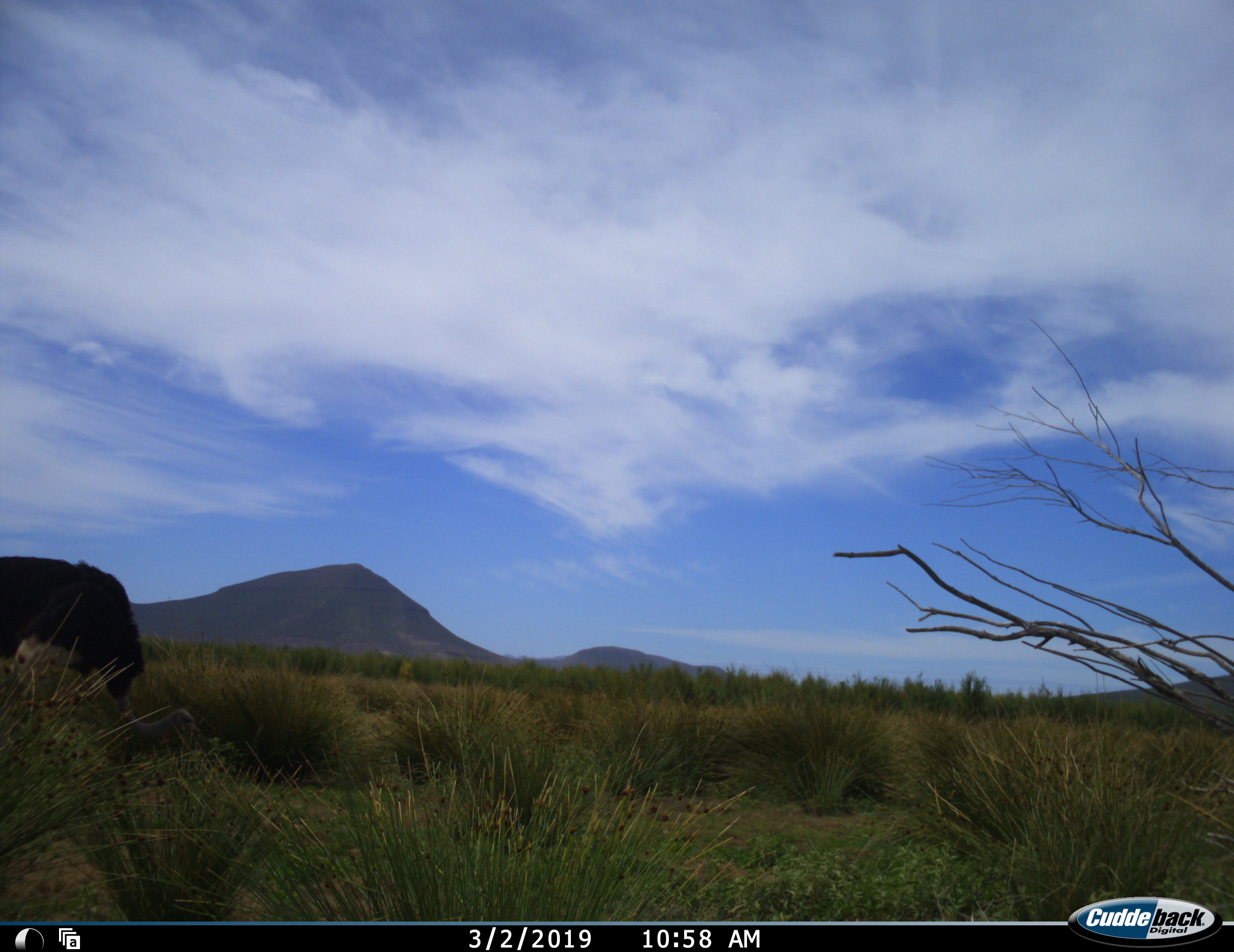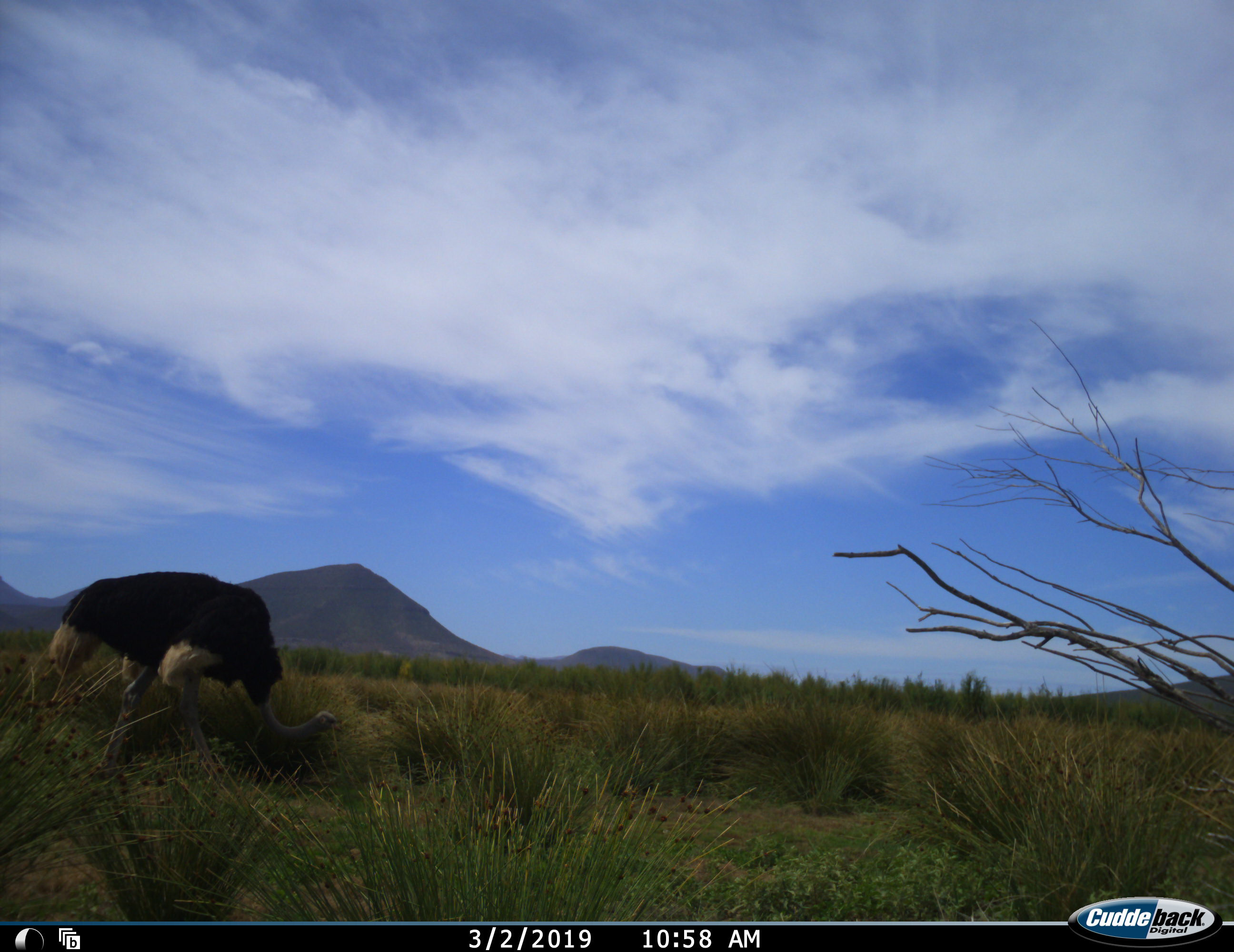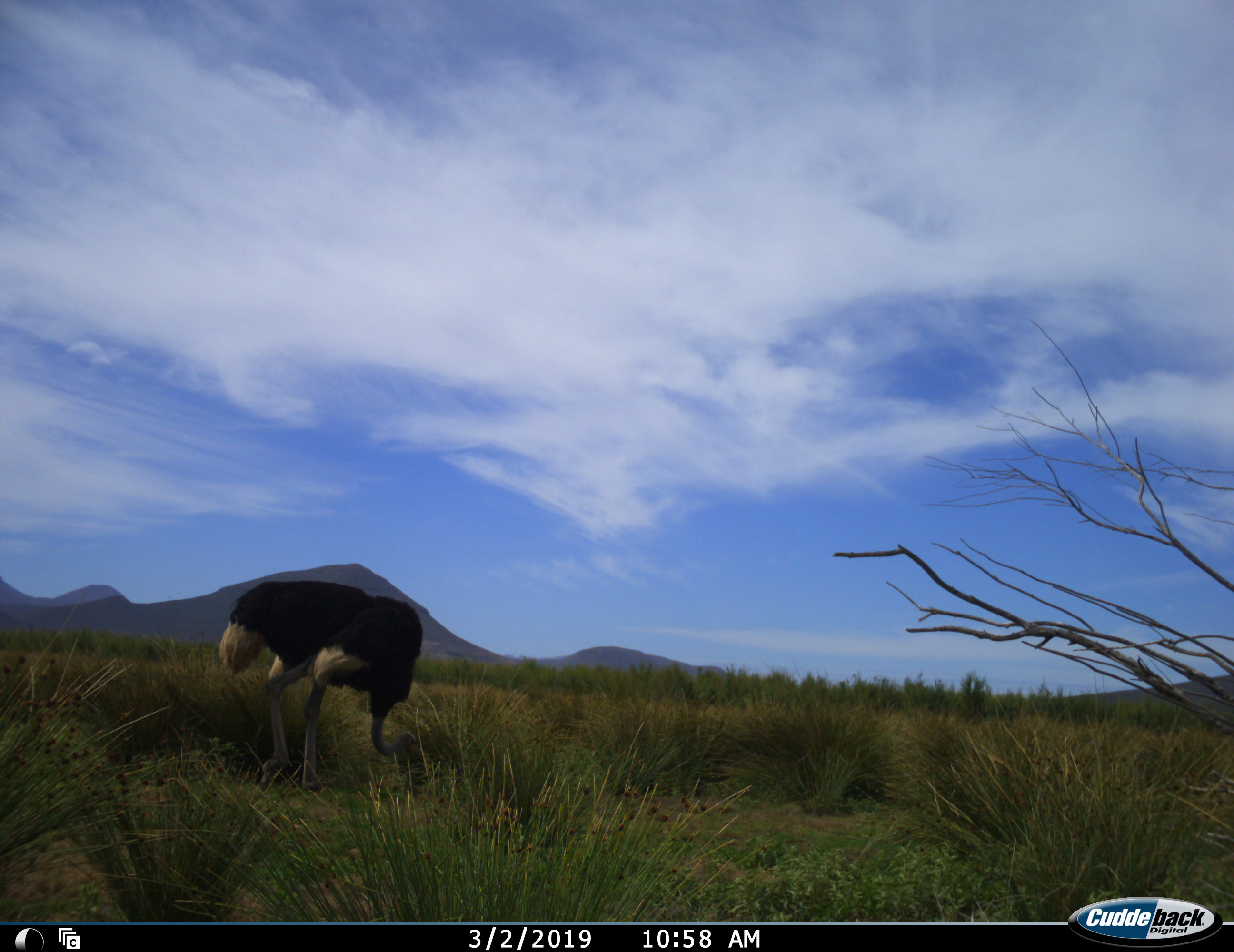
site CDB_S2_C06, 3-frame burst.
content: unidentified animal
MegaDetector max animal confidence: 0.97